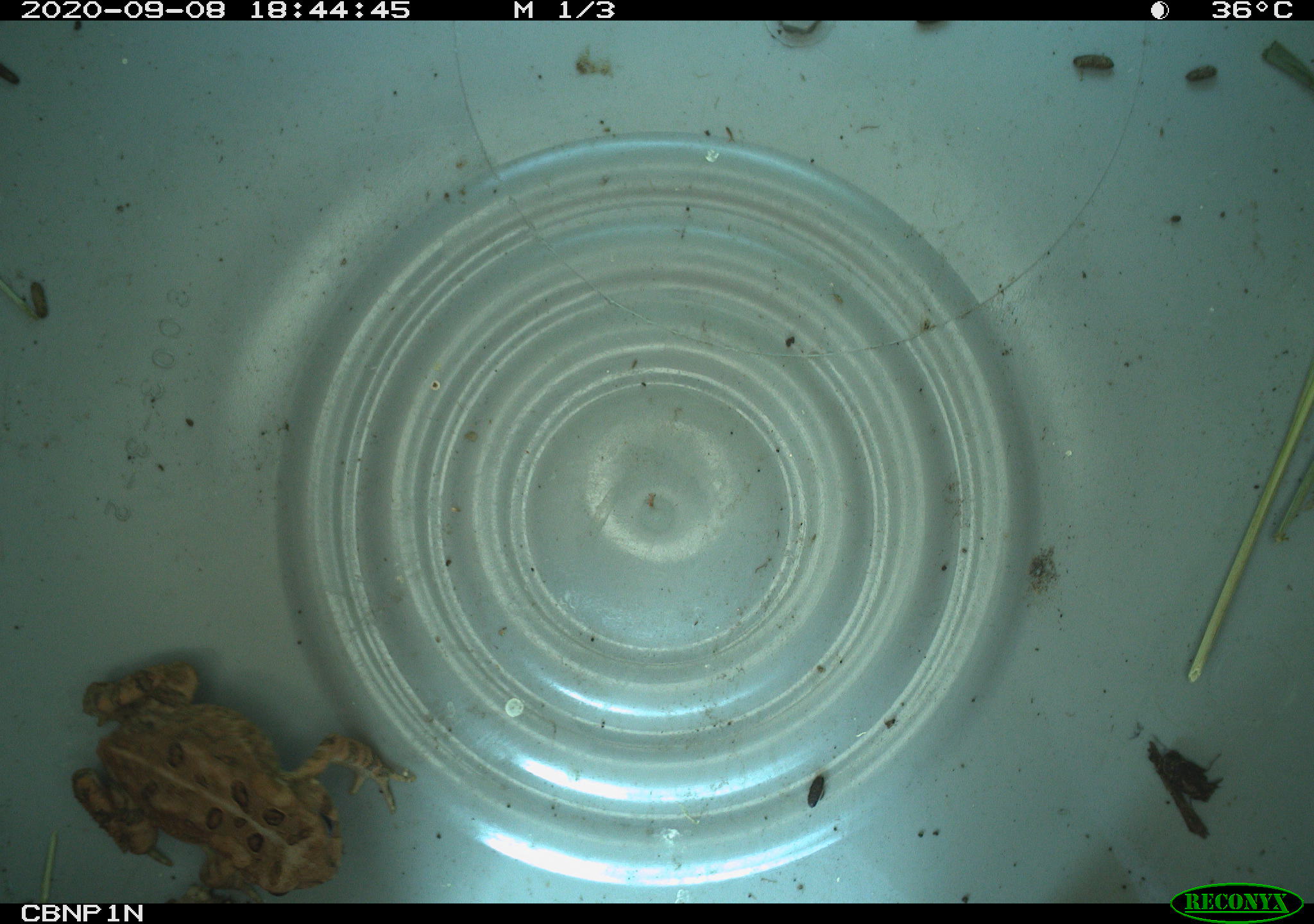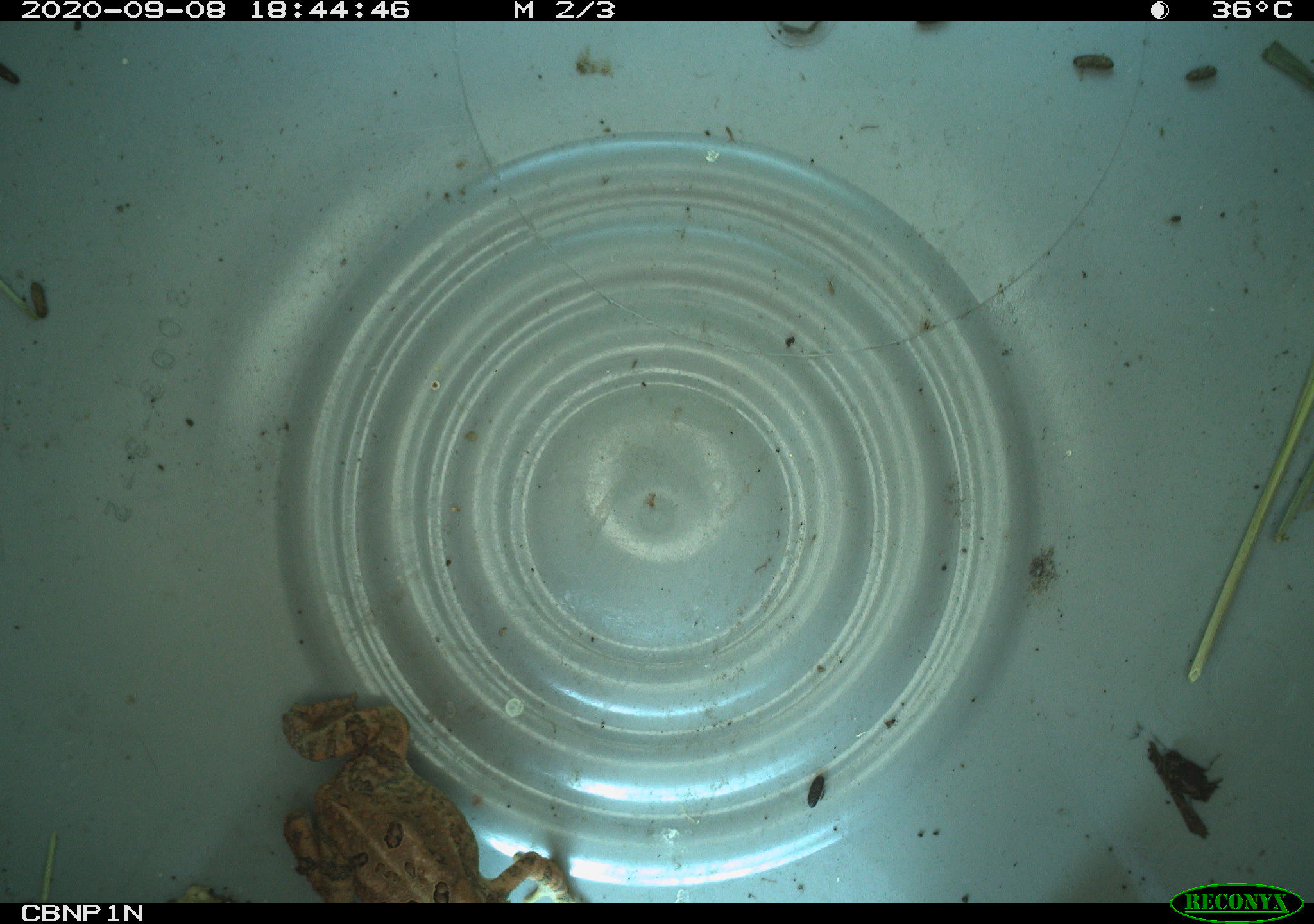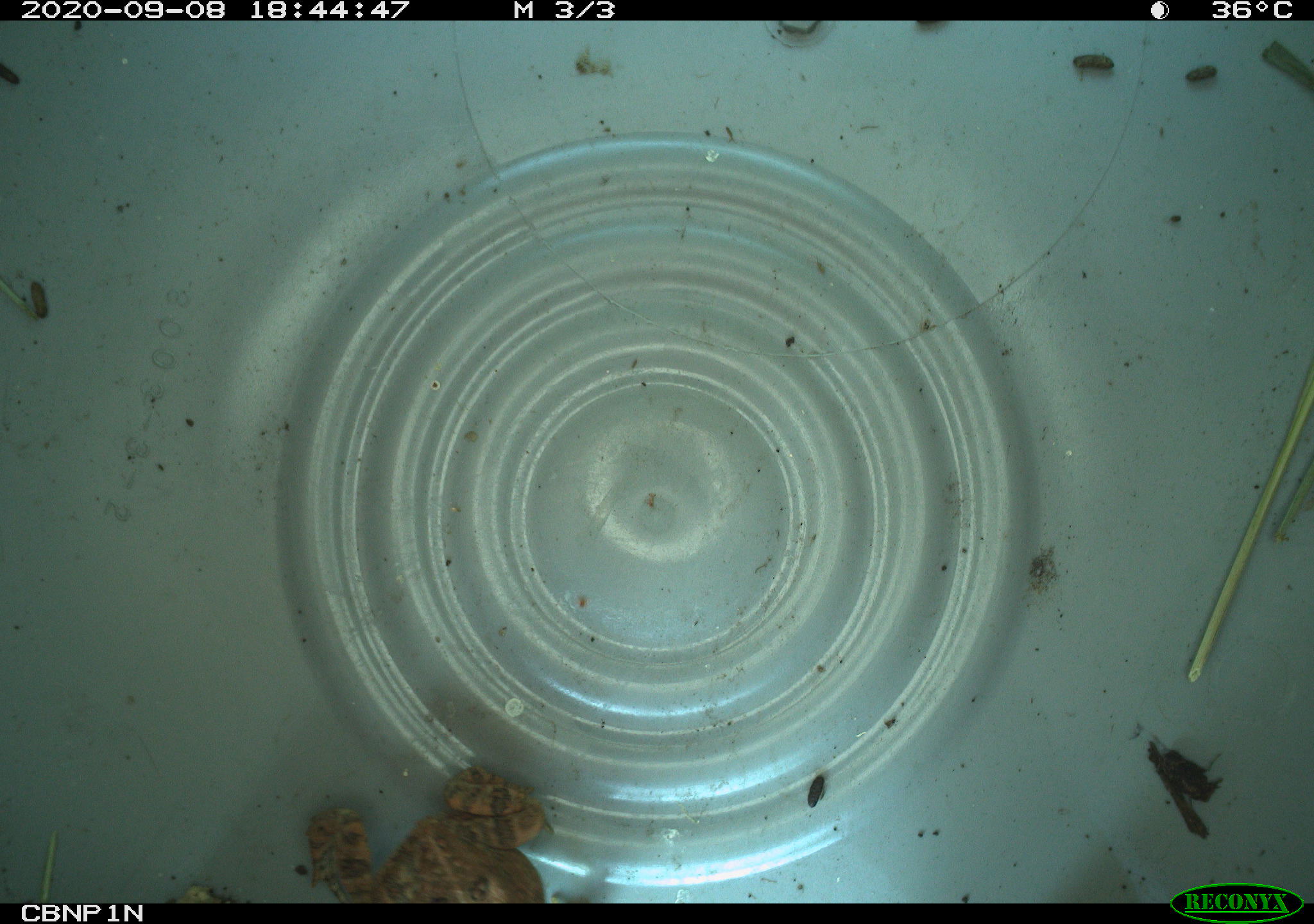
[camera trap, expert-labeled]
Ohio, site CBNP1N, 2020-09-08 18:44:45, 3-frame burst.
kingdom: Animalia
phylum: Chordata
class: Amphibia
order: Anura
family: Bufonidae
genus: Anaxyrus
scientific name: Anaxyrus americanus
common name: american toad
American toad (Anaxyrus americanus).